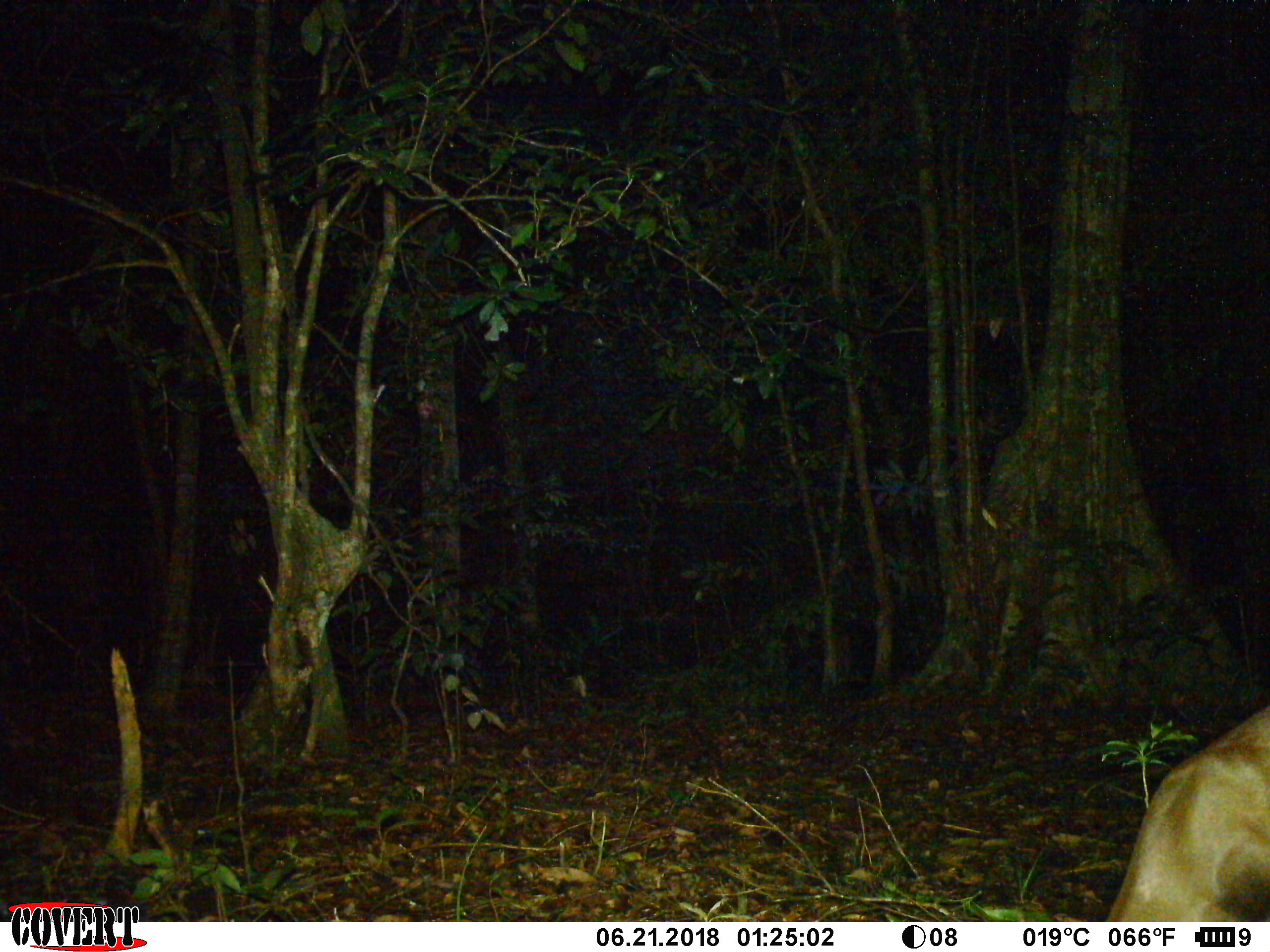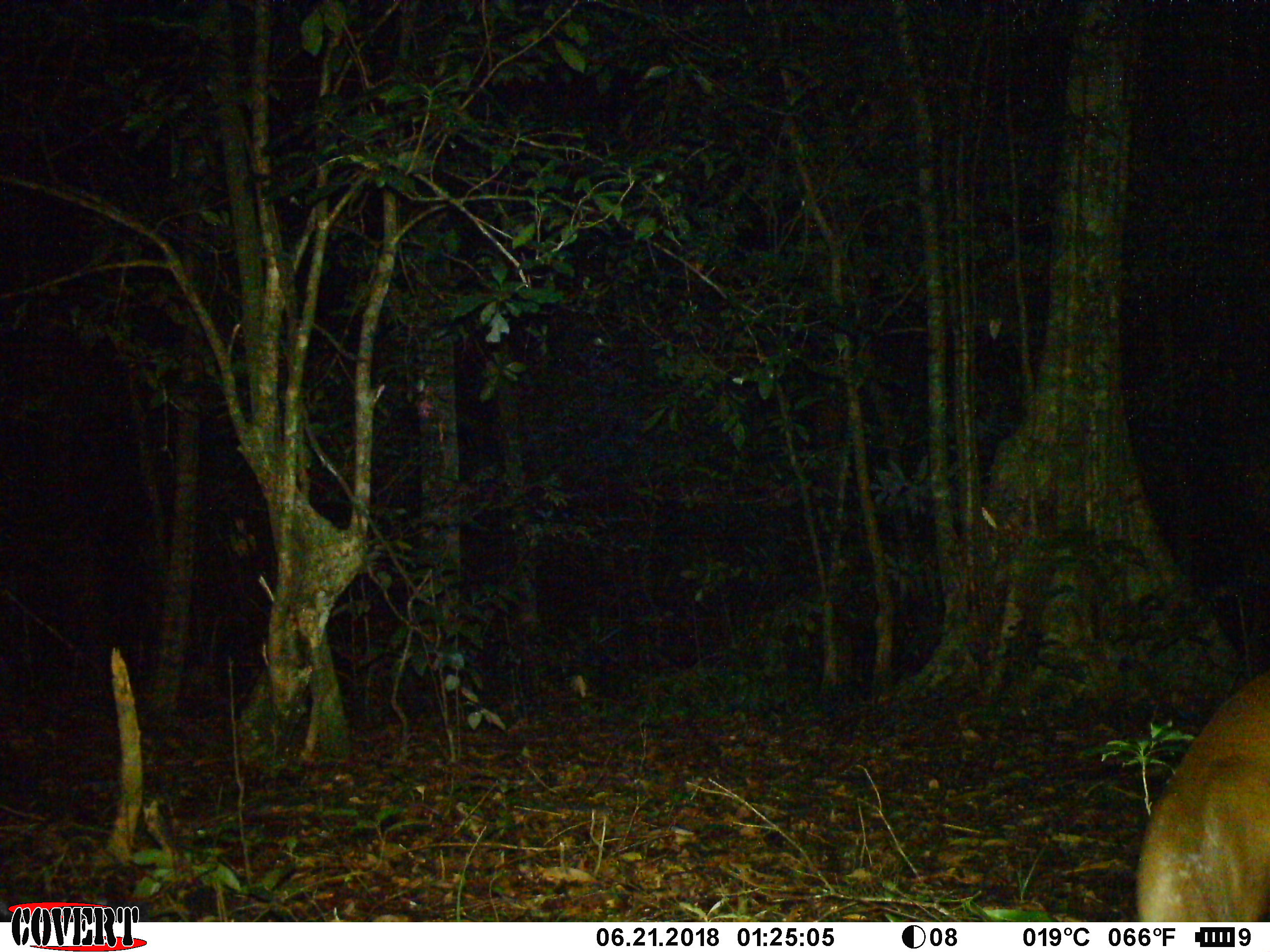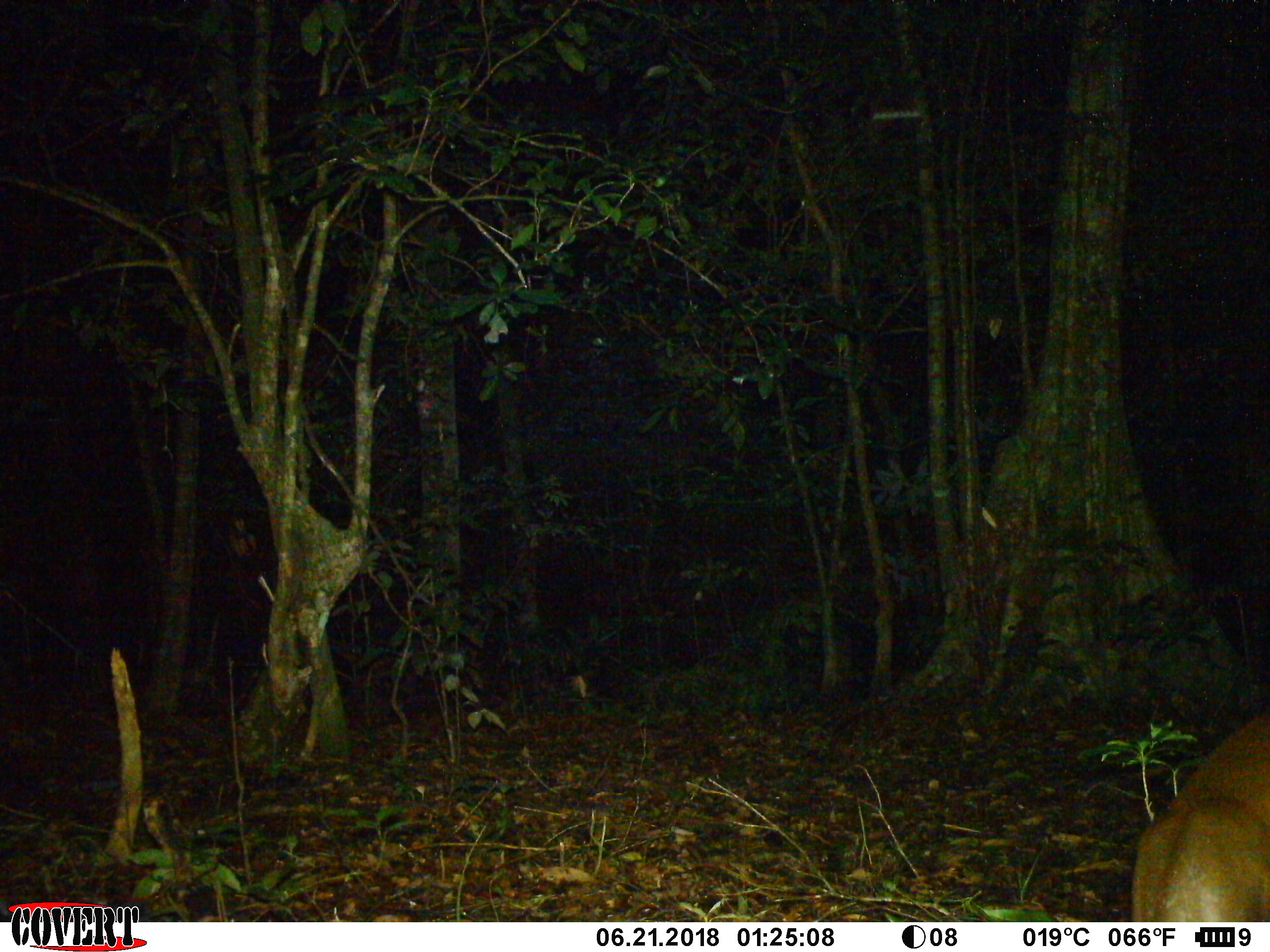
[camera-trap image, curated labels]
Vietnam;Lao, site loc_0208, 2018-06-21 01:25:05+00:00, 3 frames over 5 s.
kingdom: Animalia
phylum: Chordata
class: Mammalia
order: Artiodactyla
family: Cervidae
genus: Muntiacus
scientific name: Muntiacus rooseveltorum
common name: roosevelt's muntjac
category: roosevelts muntjac group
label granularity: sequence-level